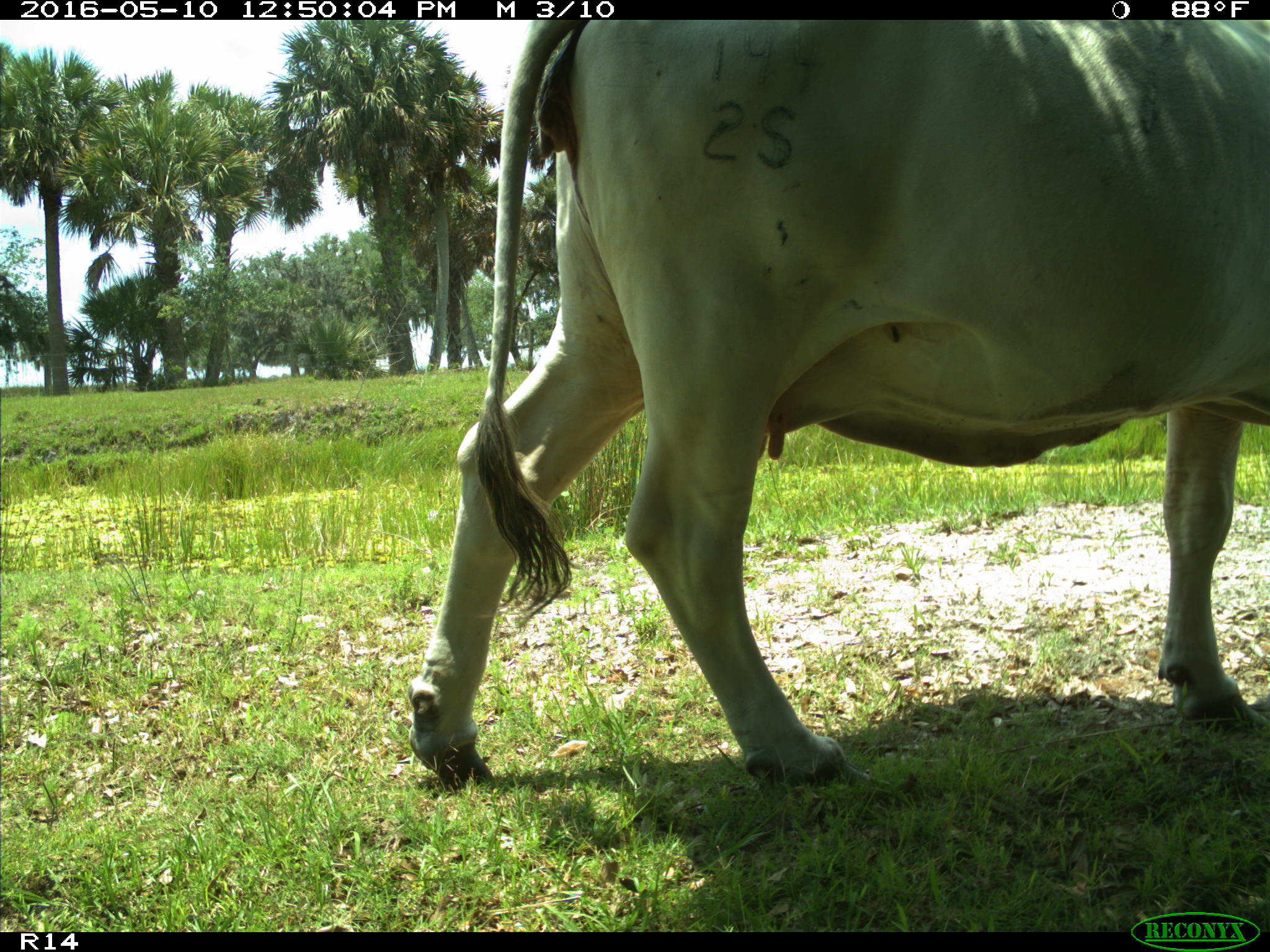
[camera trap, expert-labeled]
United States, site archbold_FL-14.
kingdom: Animalia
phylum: Chordata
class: Mammalia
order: Artiodactyla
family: Bovidae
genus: Bos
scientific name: Bos taurus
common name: domestic cow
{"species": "Bos taurus (domestic cow)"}